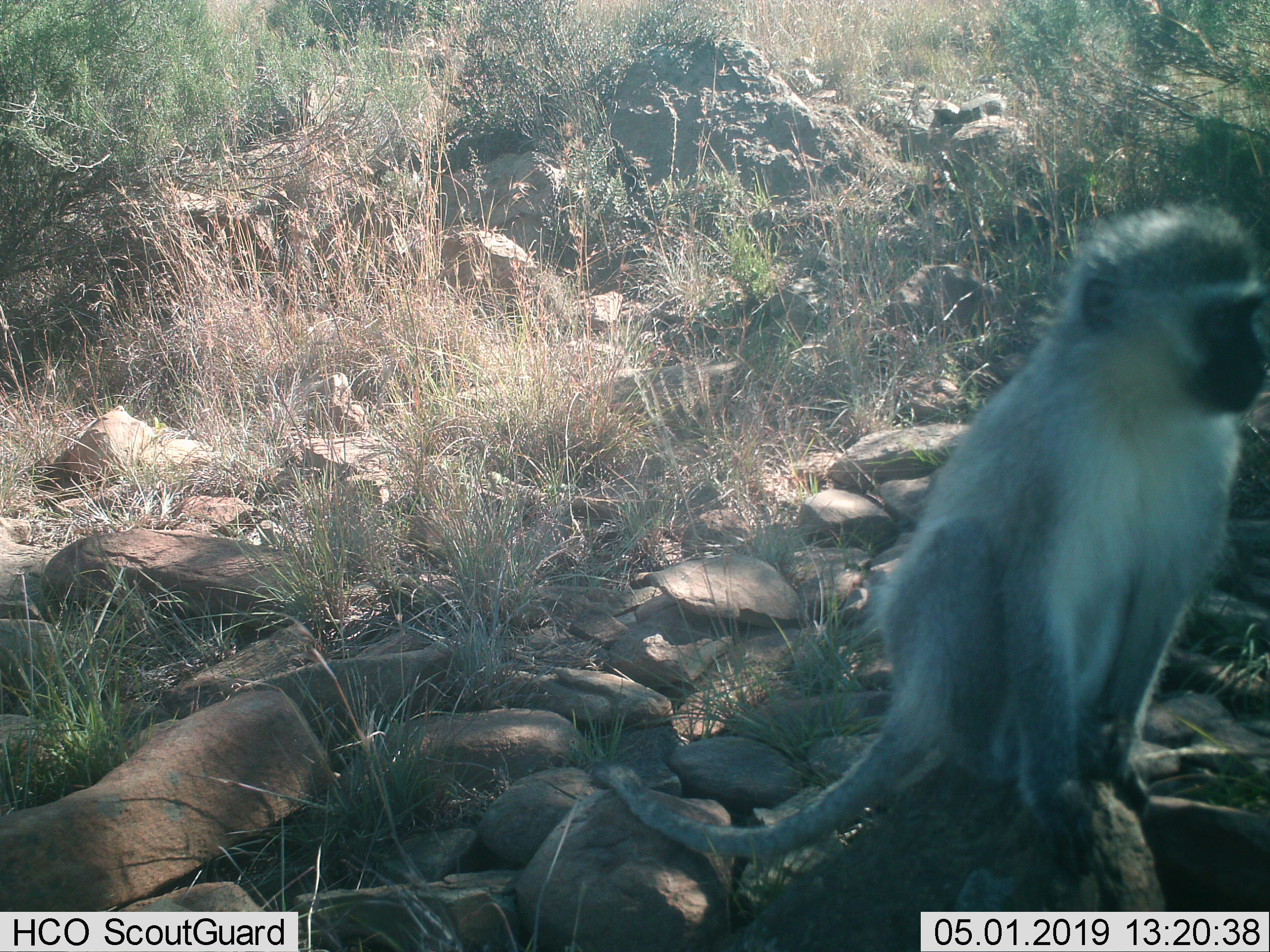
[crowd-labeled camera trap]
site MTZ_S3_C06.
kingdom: Animalia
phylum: Chordata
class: Mammalia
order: Primates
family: Cercopithecidae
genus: Chlorocebus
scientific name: Chlorocebus pygerythrus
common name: vervet monkey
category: monkeyvervet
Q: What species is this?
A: Monkeyvervet (vervet monkey) (Chlorocebus pygerythrus).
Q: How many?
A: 1.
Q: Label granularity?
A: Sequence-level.